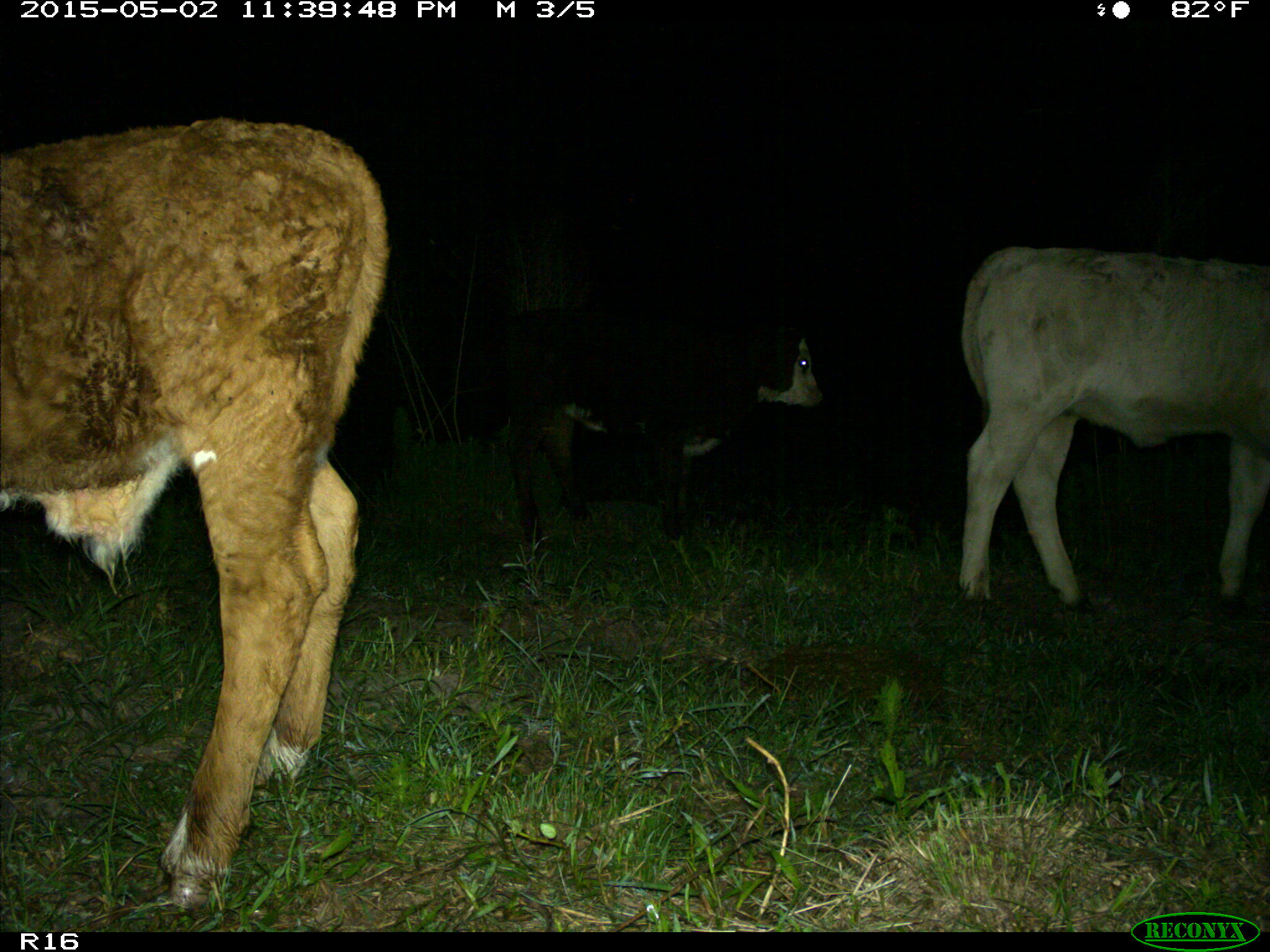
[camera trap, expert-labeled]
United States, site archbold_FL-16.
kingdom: Animalia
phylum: Chordata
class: Mammalia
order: Artiodactyla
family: Bovidae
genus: Bos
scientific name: Bos taurus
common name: domestic cow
Bos taurus (domestic cow).